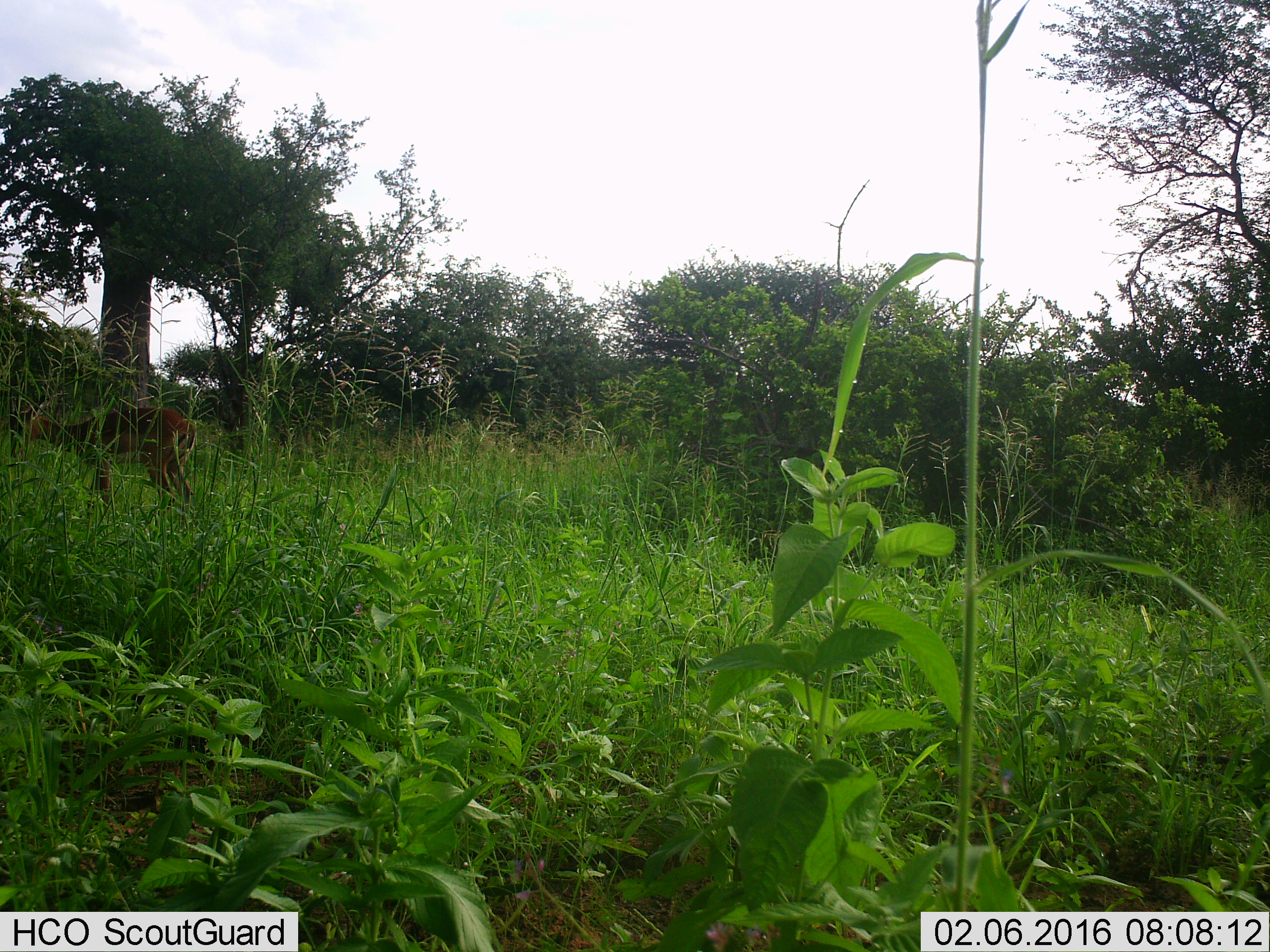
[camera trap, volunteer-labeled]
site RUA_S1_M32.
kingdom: Animalia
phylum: Chordata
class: Mammalia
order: Artiodactyla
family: Bovidae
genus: Aepyceros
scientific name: Aepyceros melampus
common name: impala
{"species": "impala (Aepyceros melampus)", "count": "1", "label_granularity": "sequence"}